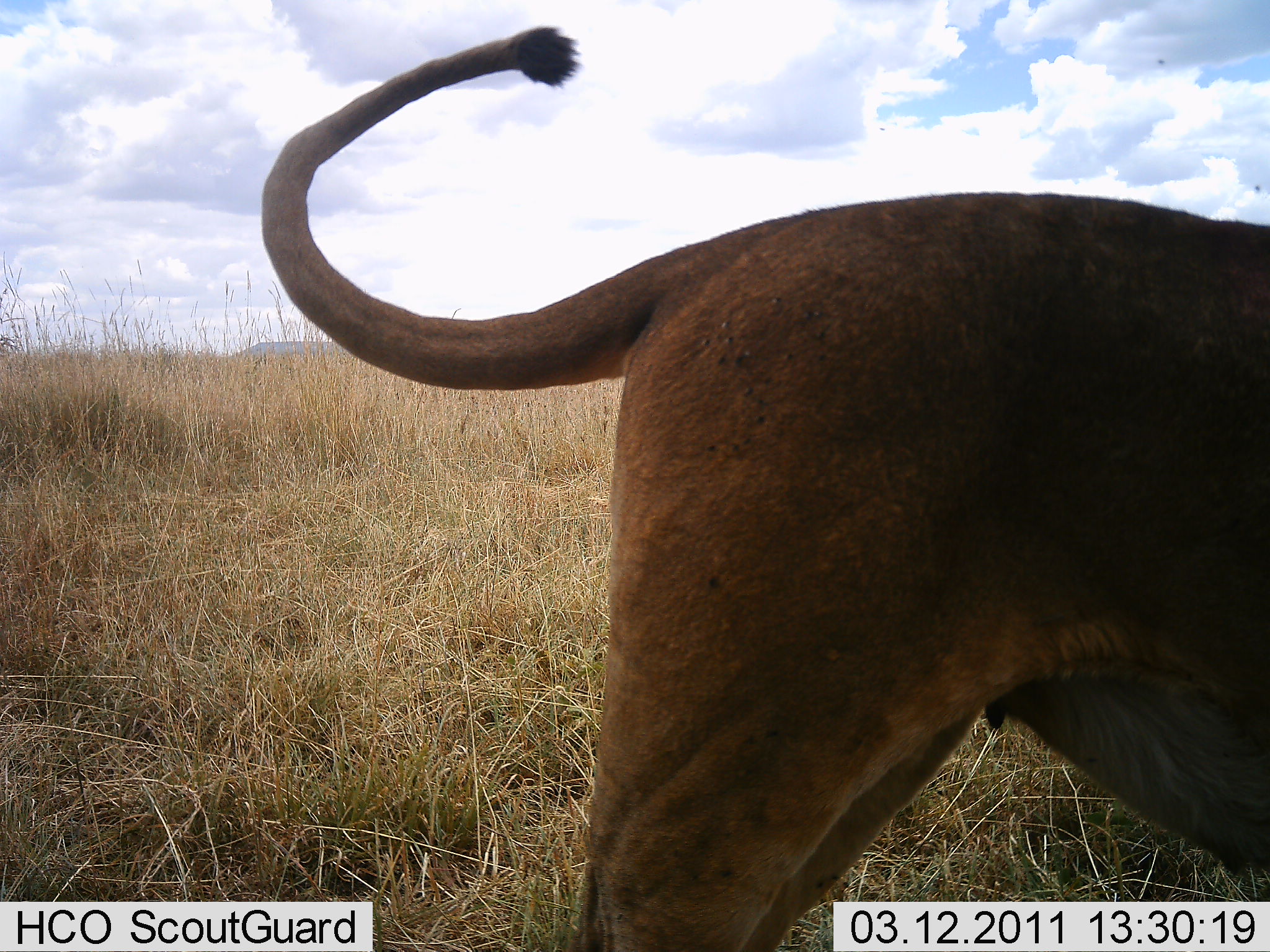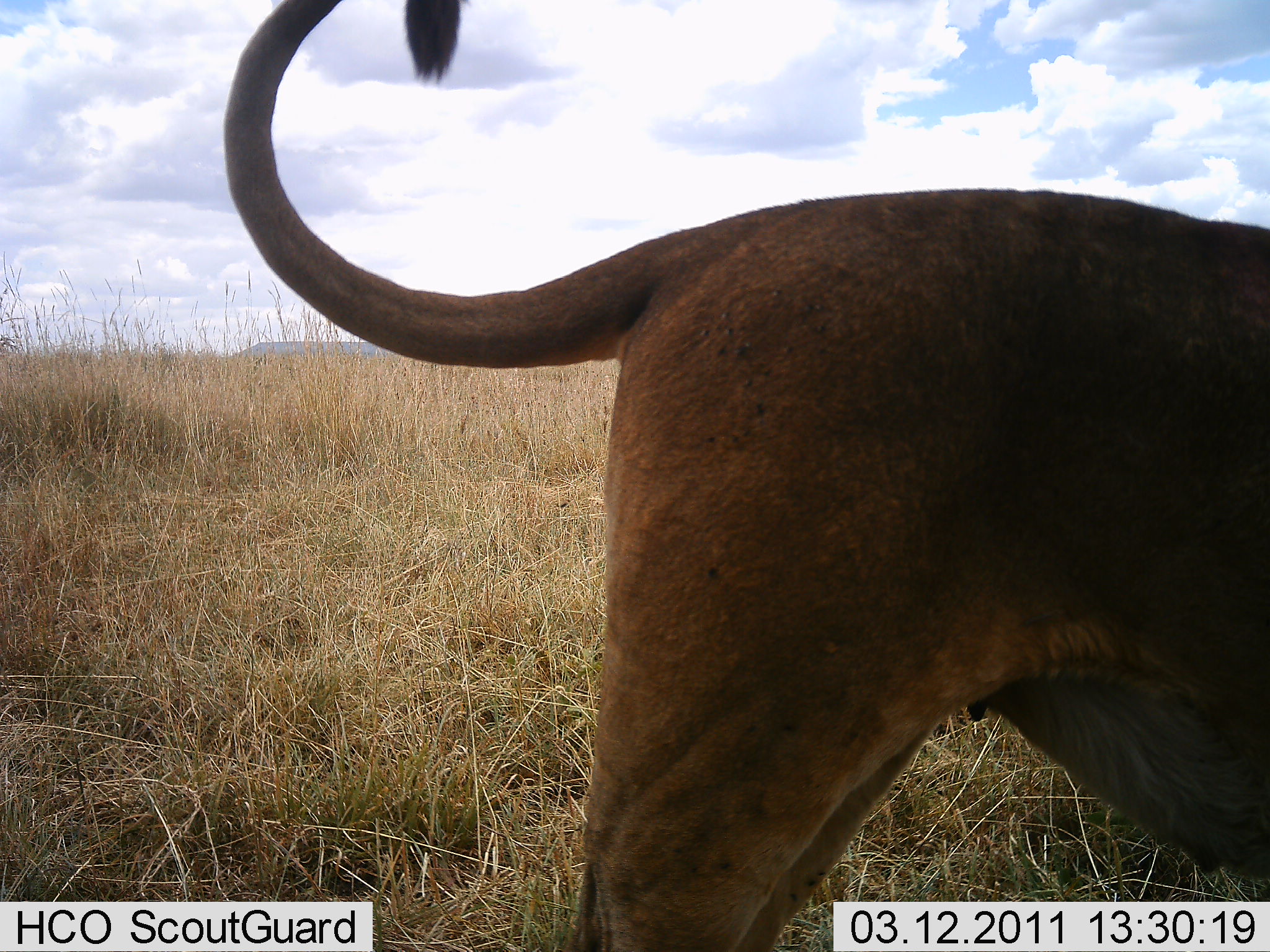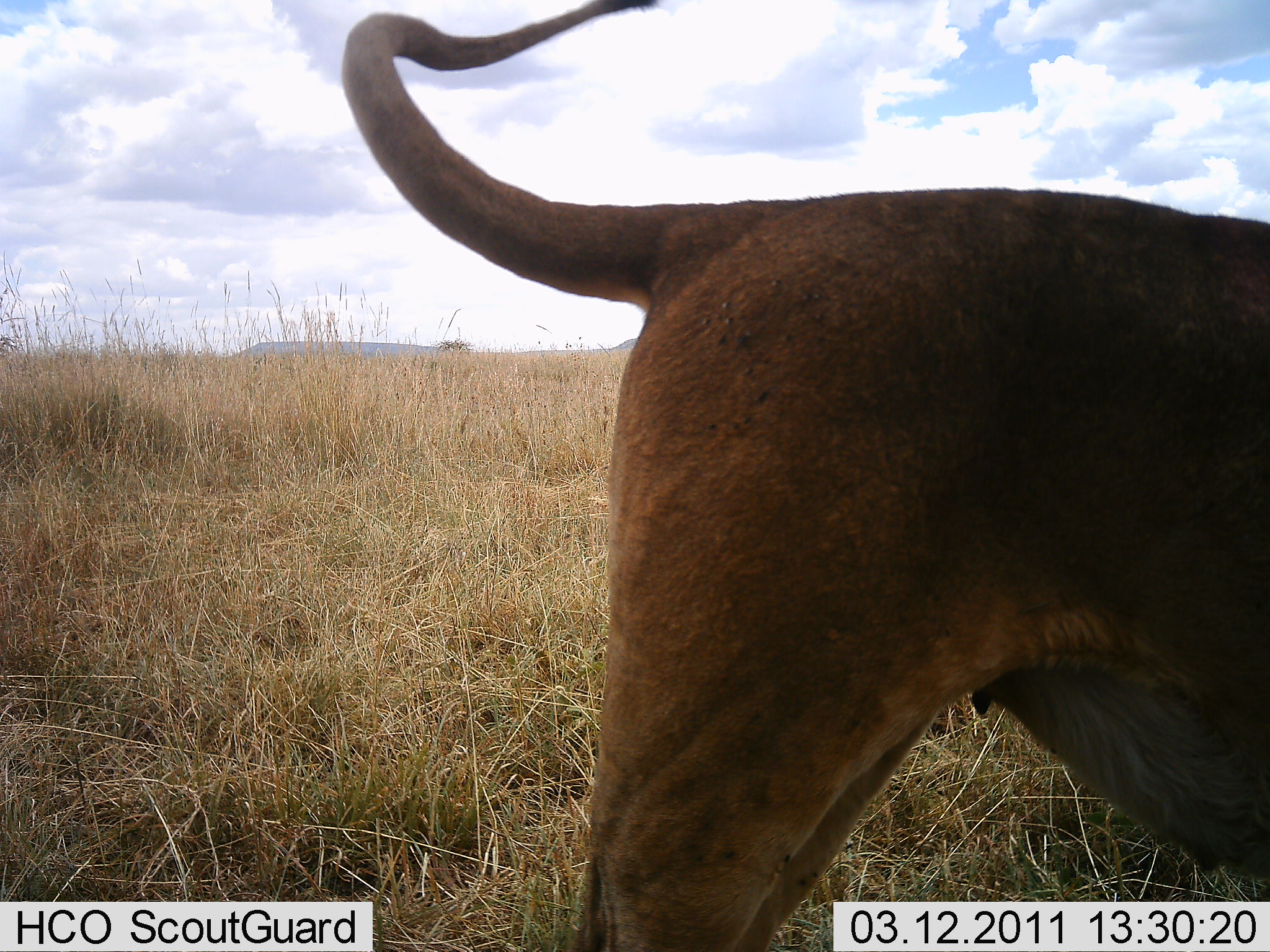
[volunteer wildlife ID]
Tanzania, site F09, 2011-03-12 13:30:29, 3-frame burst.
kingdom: Animalia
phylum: Chordata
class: Mammalia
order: Carnivora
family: Felidae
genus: Panthera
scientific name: Panthera leo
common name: lion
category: lionfemale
Lionfemale (lion) (Panthera leo), count 1. Behavior (volunteer vote fractions): standing 82%, resting 0%, moving 18%, interacting 0%. Young present (vote fraction): 0%. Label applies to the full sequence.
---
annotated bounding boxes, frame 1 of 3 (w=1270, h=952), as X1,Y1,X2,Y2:
animal: 263,20,1270,951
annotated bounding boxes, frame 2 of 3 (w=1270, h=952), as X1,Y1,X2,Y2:
animal: 226,1,1270,952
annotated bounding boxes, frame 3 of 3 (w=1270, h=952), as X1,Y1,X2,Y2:
animal: 343,0,1270,830